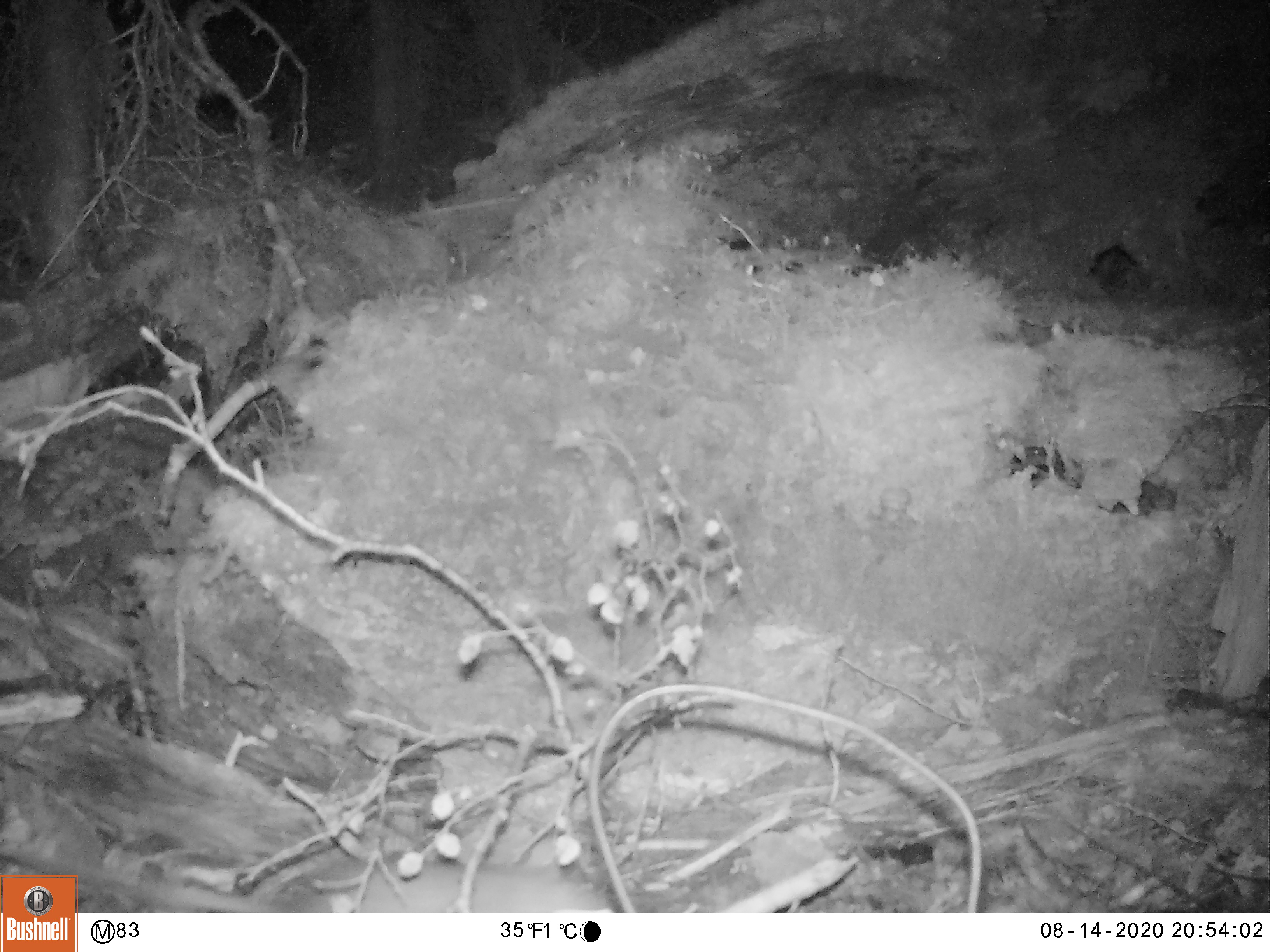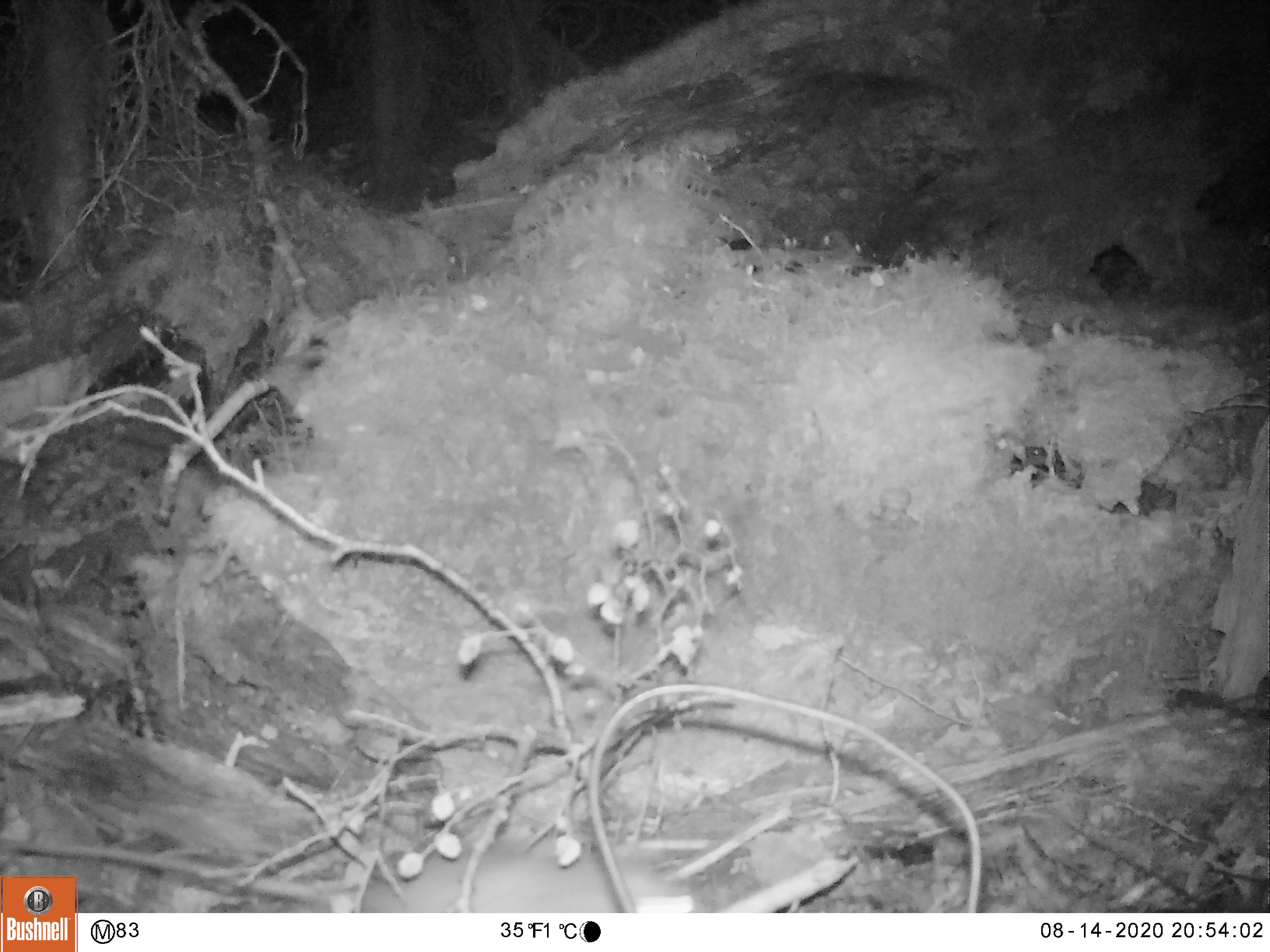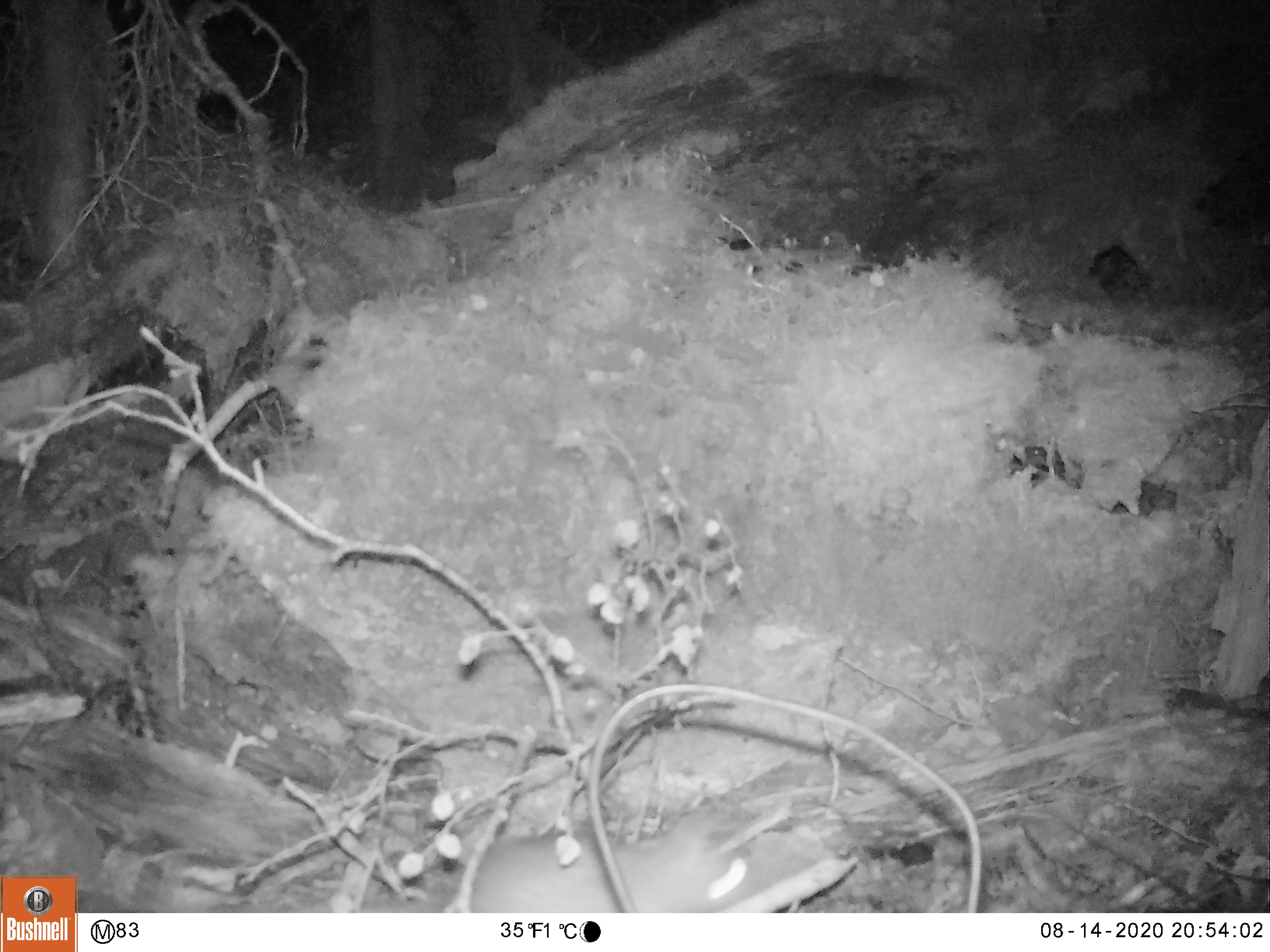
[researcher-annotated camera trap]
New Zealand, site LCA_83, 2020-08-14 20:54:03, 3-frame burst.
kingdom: Animalia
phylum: Chordata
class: Mammalia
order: Rodentia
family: Muridae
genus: Rattus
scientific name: Rattus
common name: rat